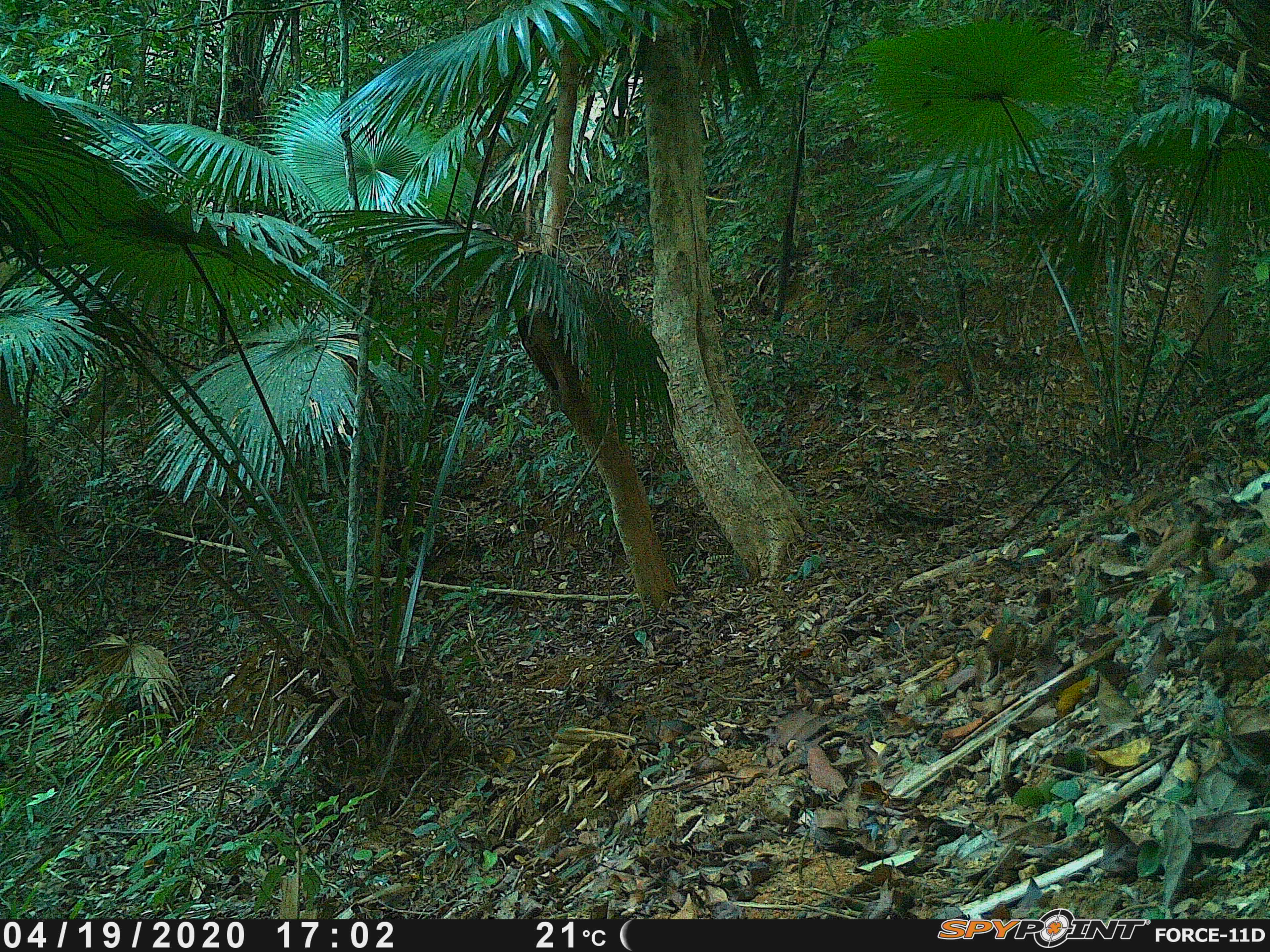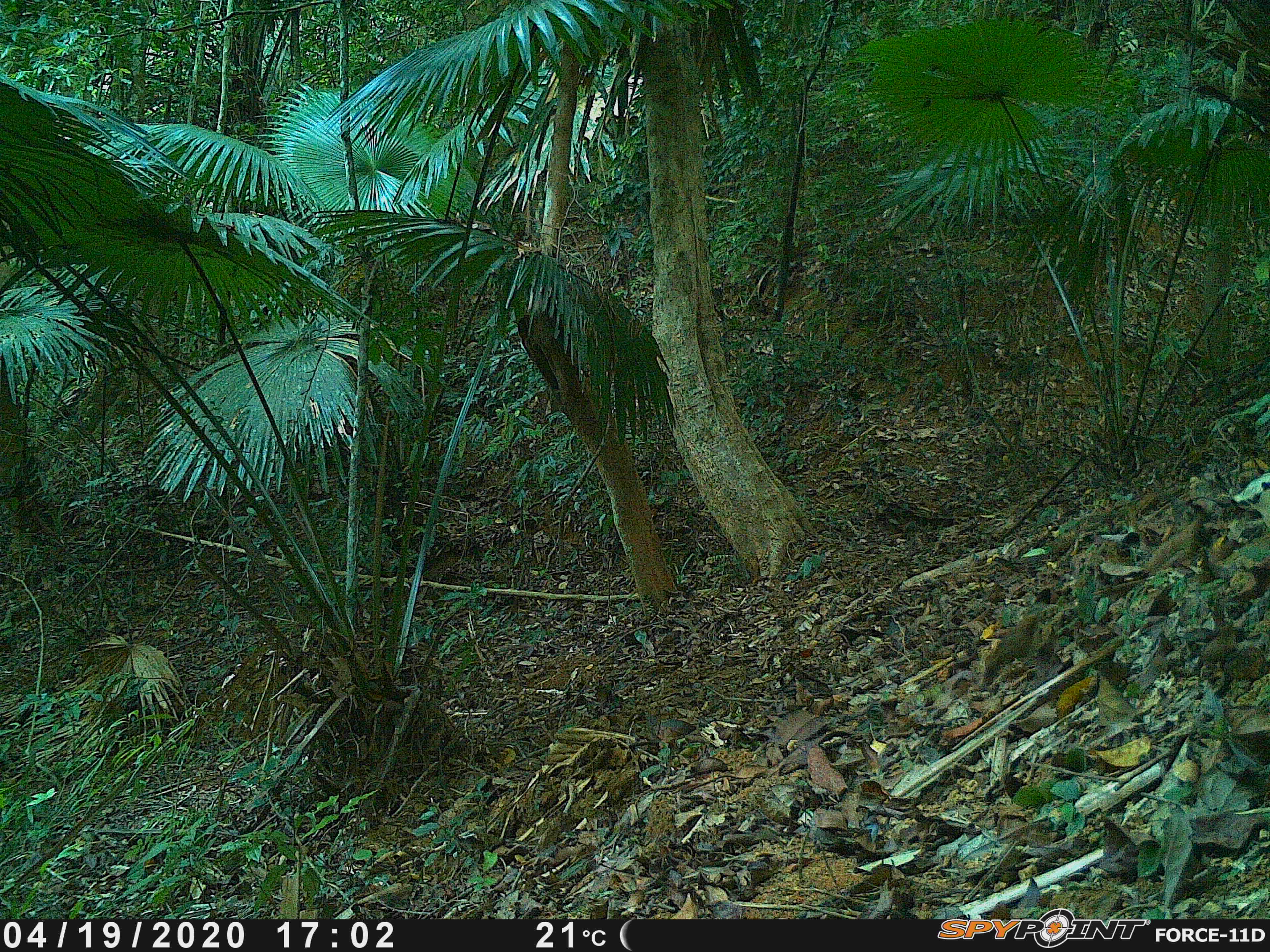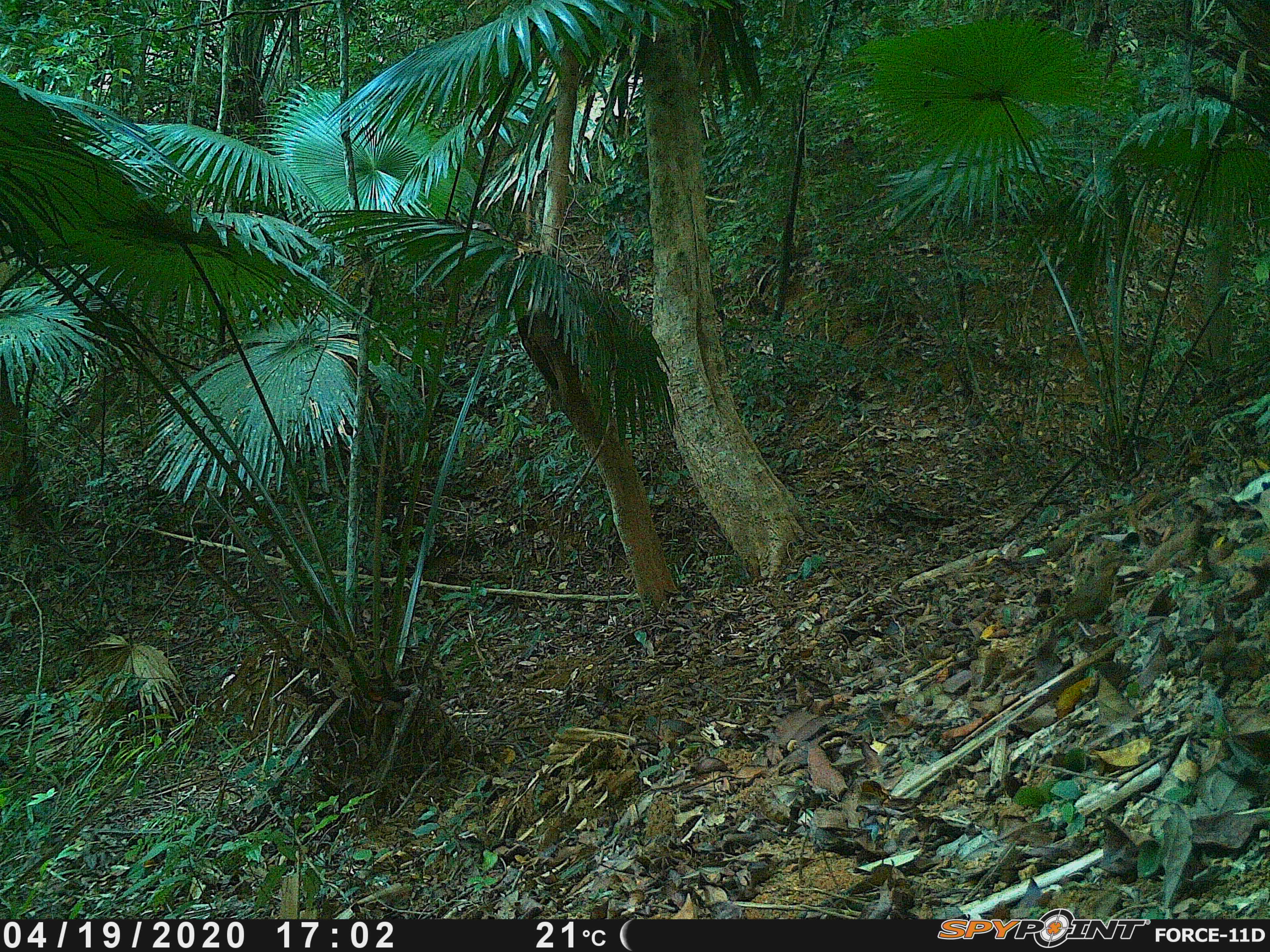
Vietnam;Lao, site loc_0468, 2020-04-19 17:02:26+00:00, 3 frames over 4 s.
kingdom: Animalia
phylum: Chordata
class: Aves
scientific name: Aves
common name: bird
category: unidentified bird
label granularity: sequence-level